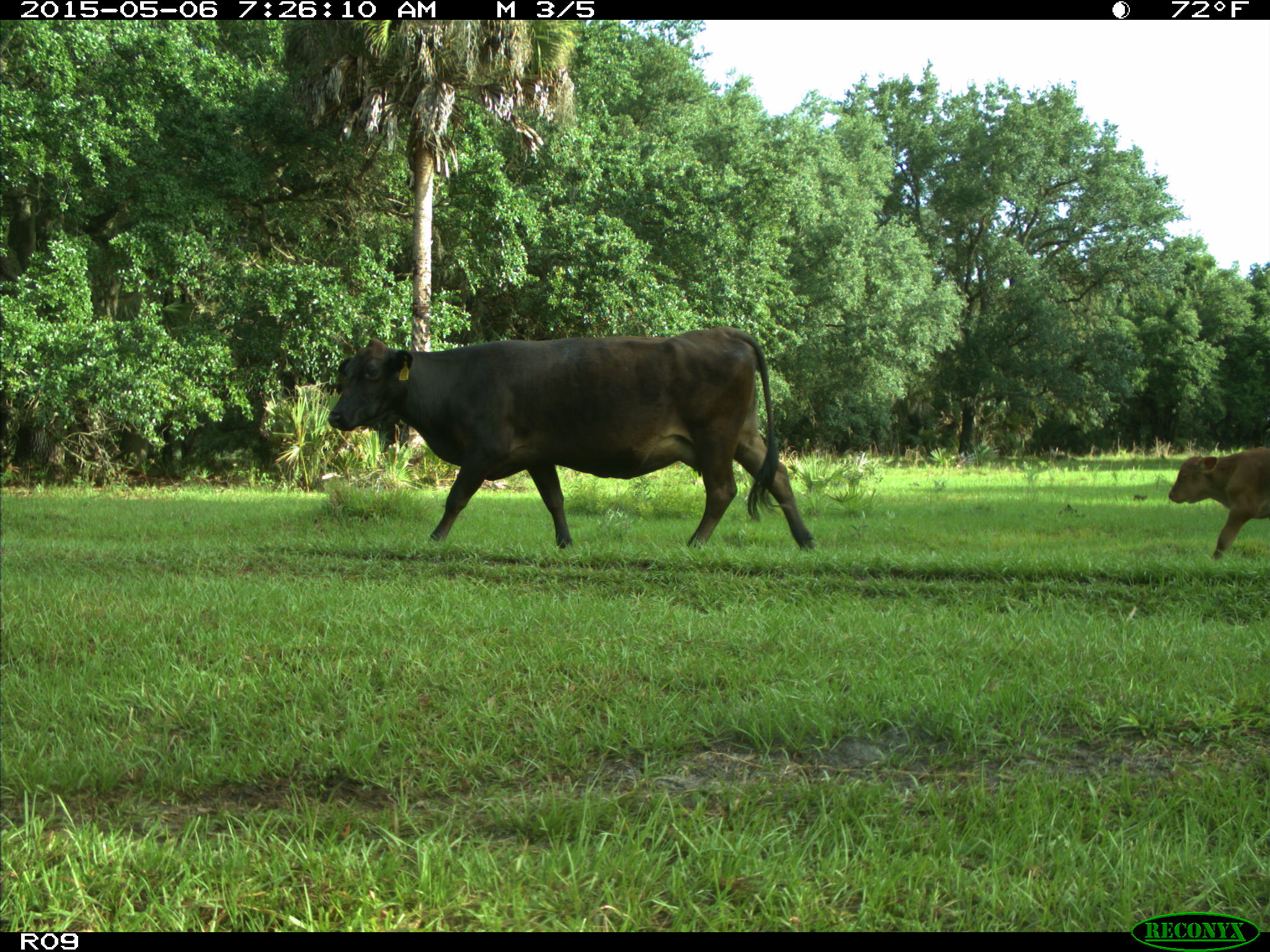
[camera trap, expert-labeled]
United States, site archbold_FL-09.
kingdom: Animalia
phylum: Chordata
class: Mammalia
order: Artiodactyla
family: Bovidae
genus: Bos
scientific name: Bos taurus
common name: domestic cow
Bos taurus (domestic cow).